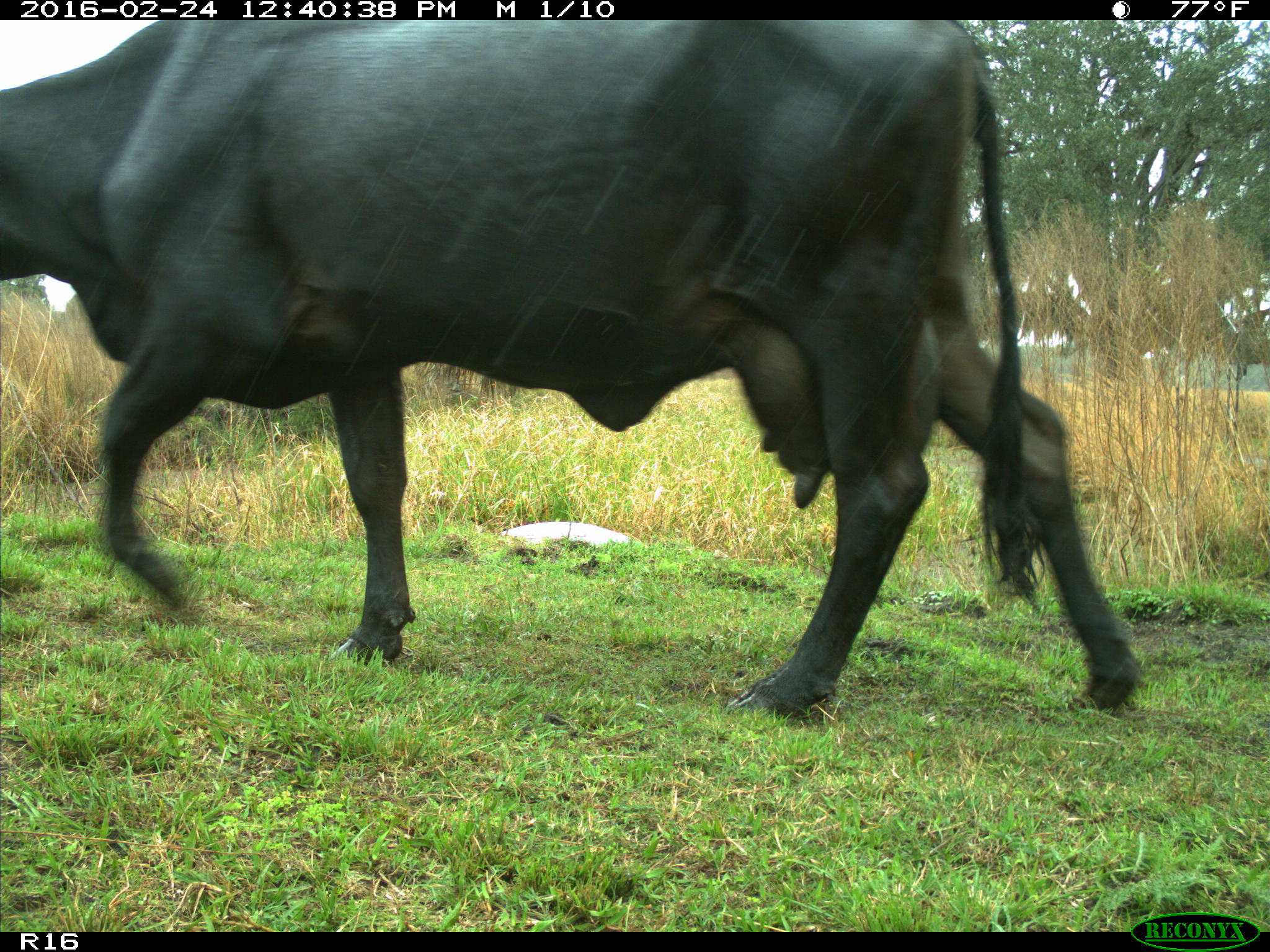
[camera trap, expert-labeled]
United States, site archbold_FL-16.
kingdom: Animalia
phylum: Chordata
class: Mammalia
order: Artiodactyla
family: Bovidae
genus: Bos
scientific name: Bos taurus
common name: domestic cow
Bos taurus (domestic cow).